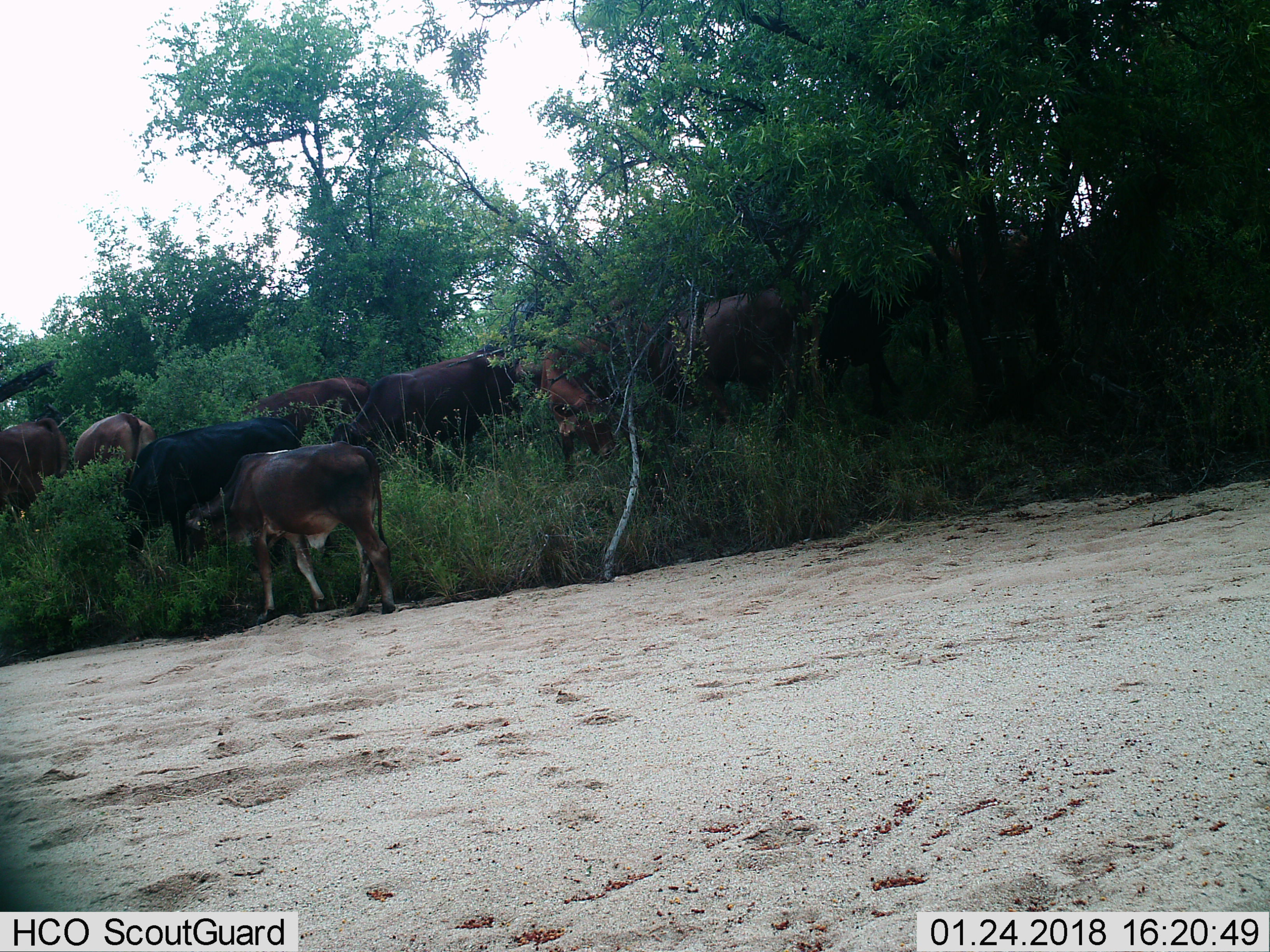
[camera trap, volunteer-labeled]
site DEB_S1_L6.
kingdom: Animalia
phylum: Chordata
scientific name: Vertebrata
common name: domestic animal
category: domesticanimal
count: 11-50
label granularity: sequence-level